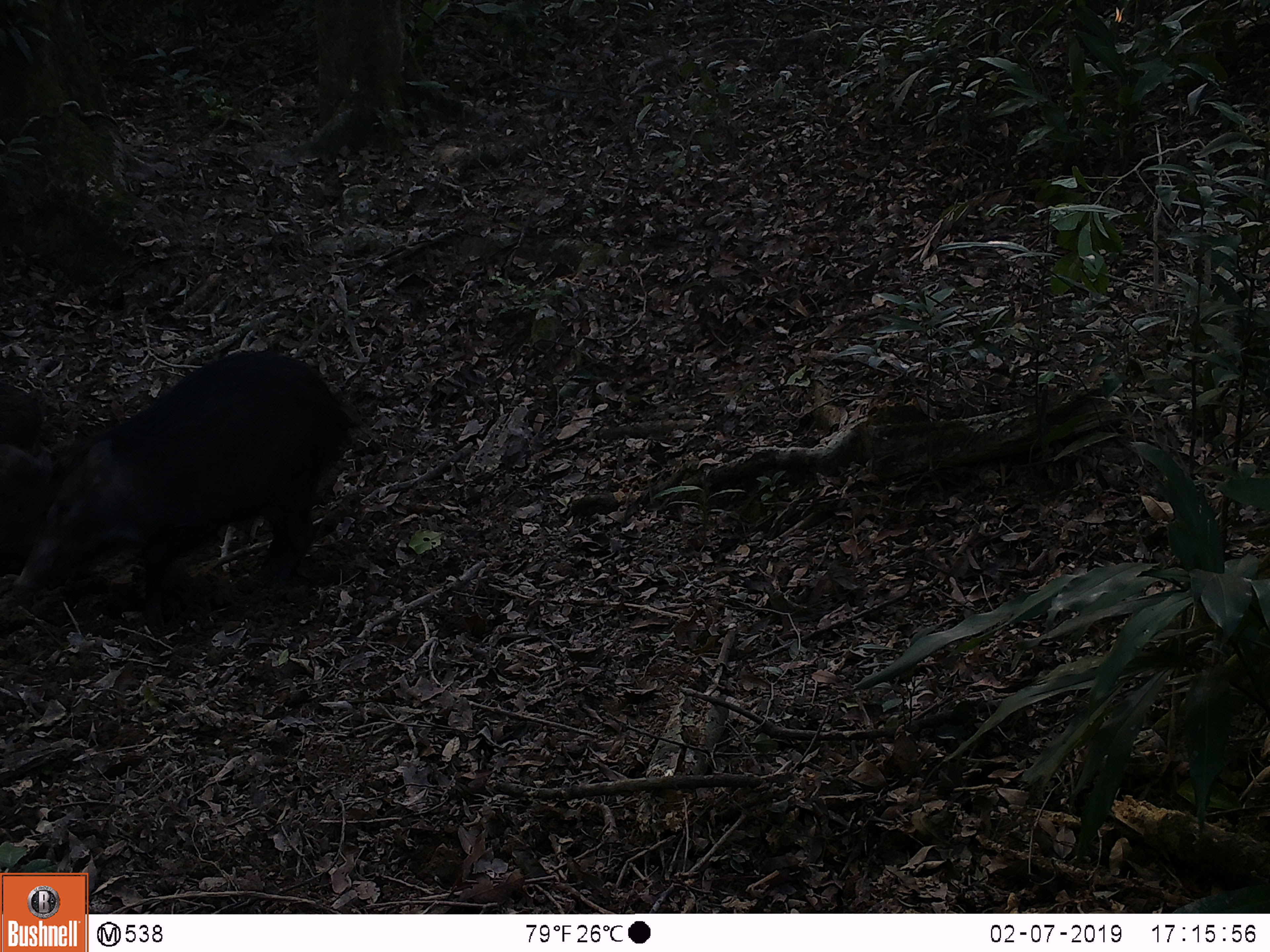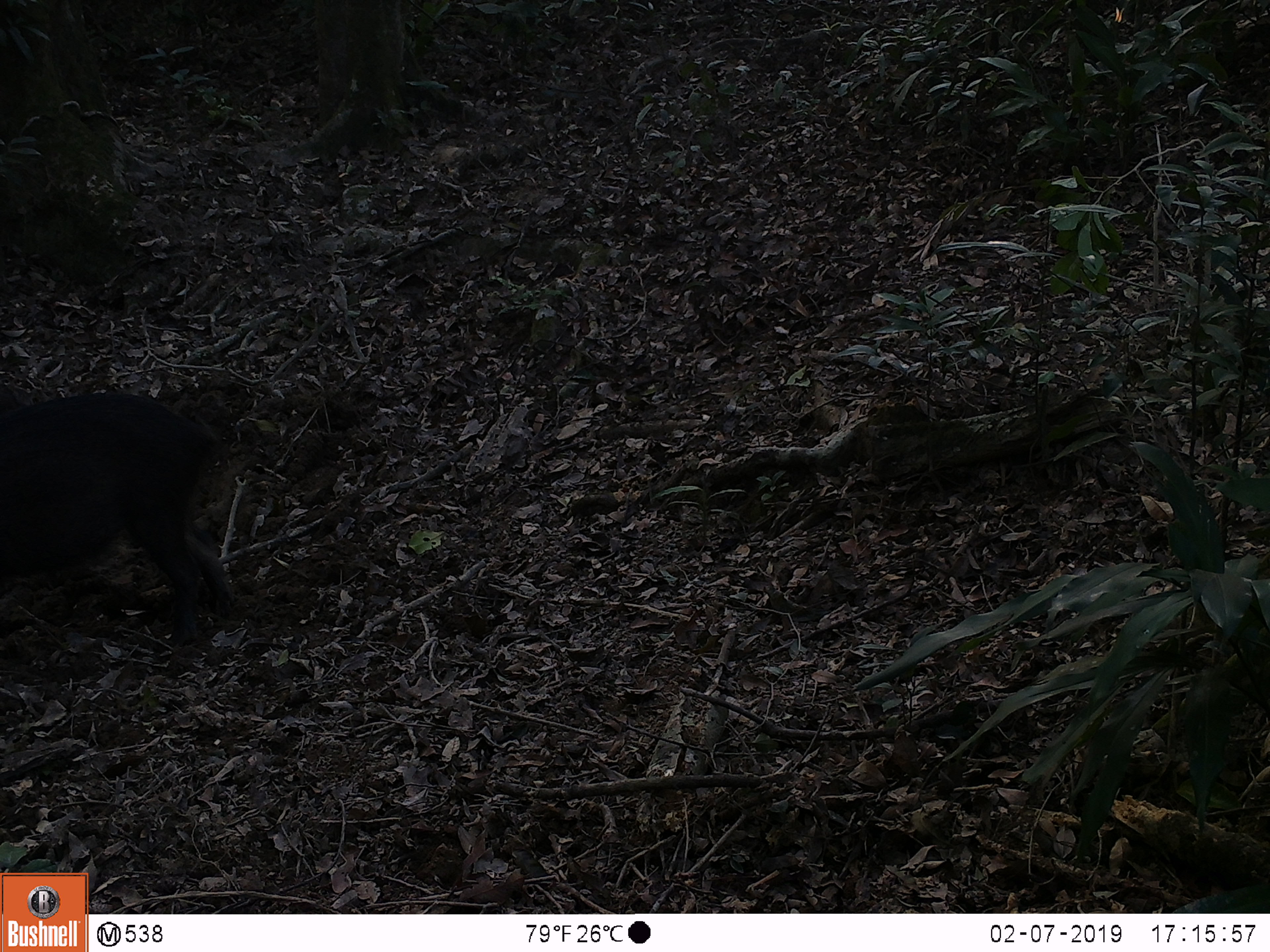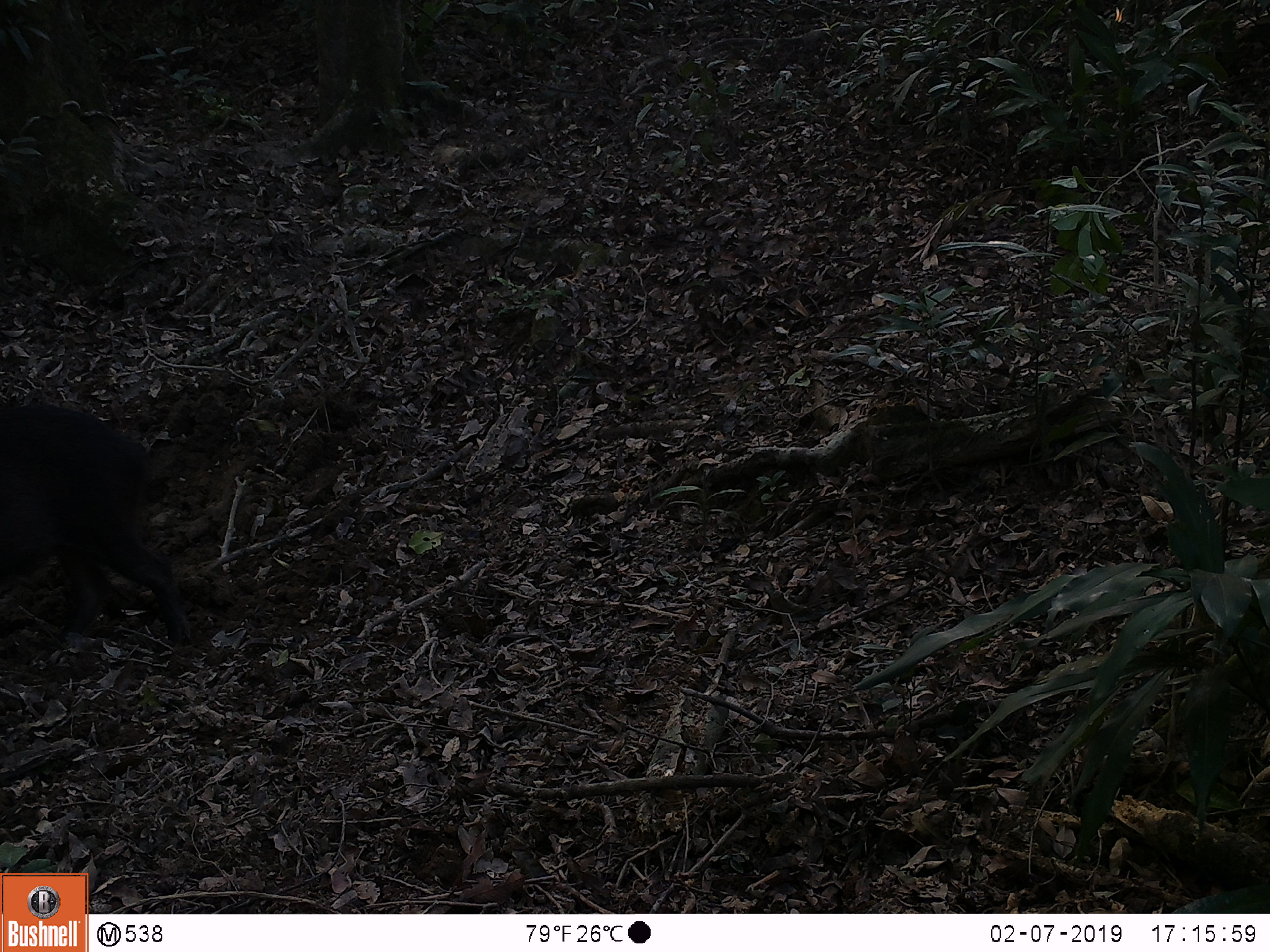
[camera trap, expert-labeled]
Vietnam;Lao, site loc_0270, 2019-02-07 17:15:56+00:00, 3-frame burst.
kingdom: Animalia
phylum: Chordata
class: Mammalia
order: Artiodactyla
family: Suidae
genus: Sus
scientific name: Sus scrofa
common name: eurasian wild pig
Eurasian wild pig (Sus scrofa). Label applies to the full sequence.